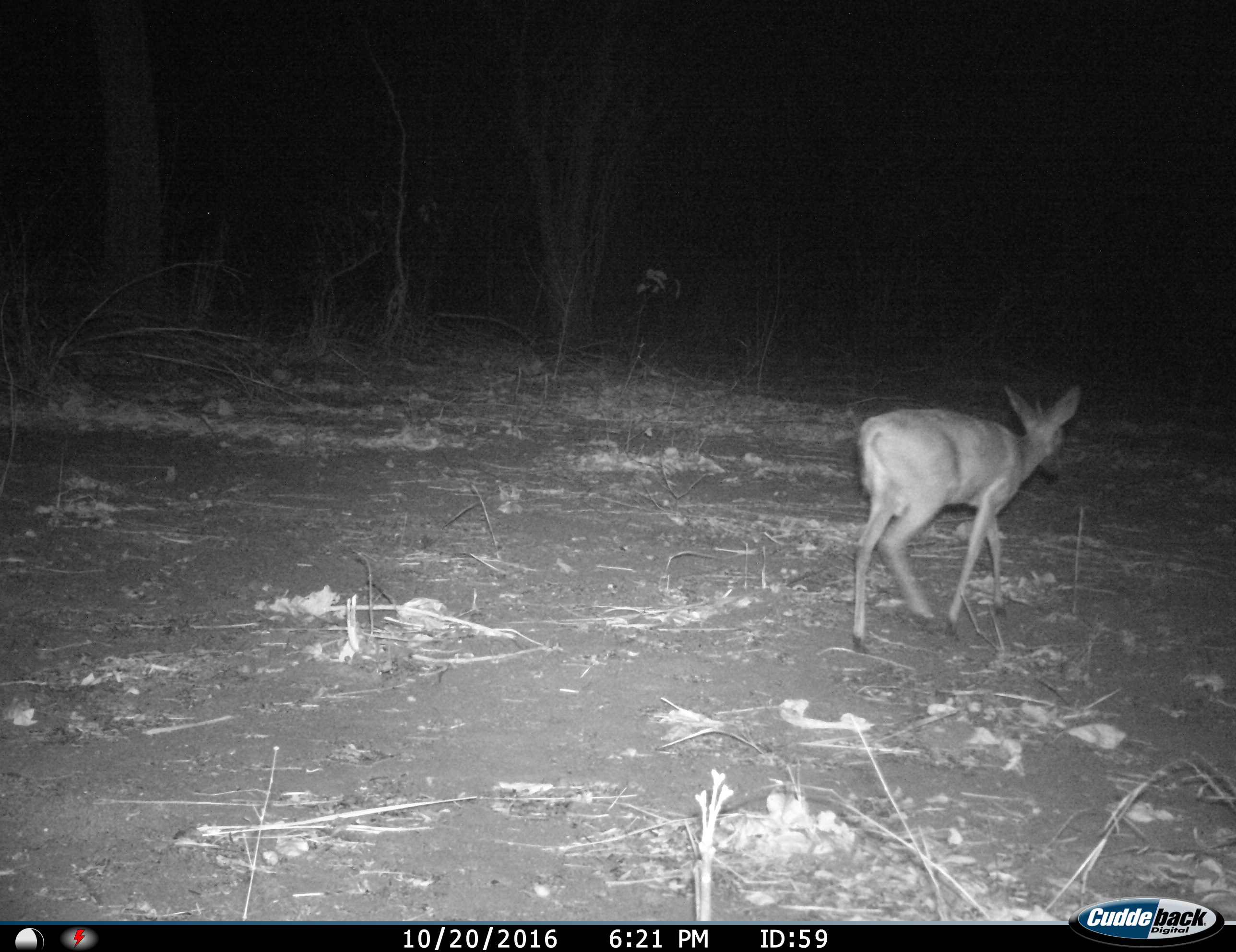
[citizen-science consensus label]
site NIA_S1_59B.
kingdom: Animalia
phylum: Chordata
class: Mammalia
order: Artiodactyla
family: Bovidae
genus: Sylvicapra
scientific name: Sylvicapra grimmia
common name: common duiker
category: duikercommongrey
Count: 1.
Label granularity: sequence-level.